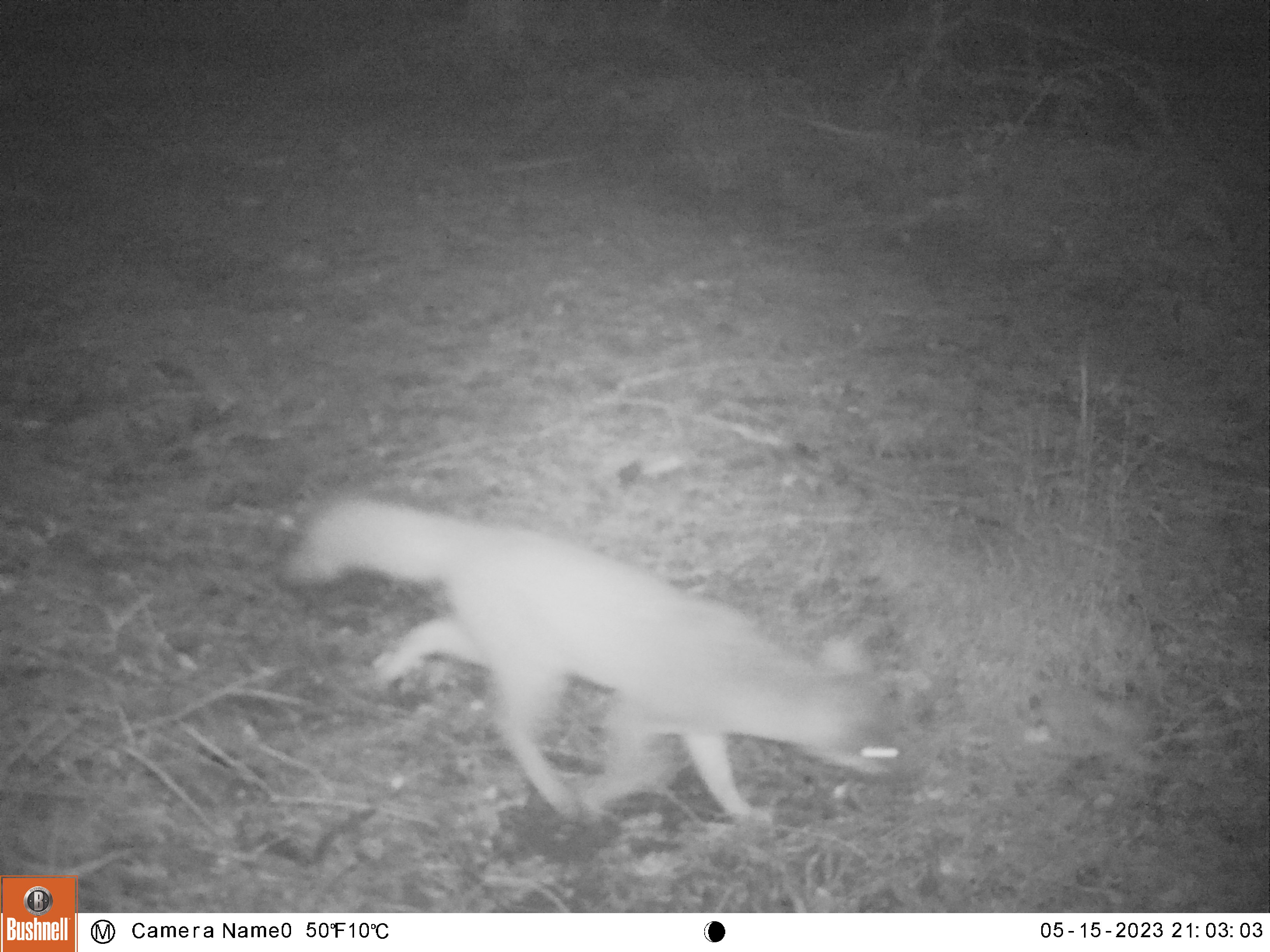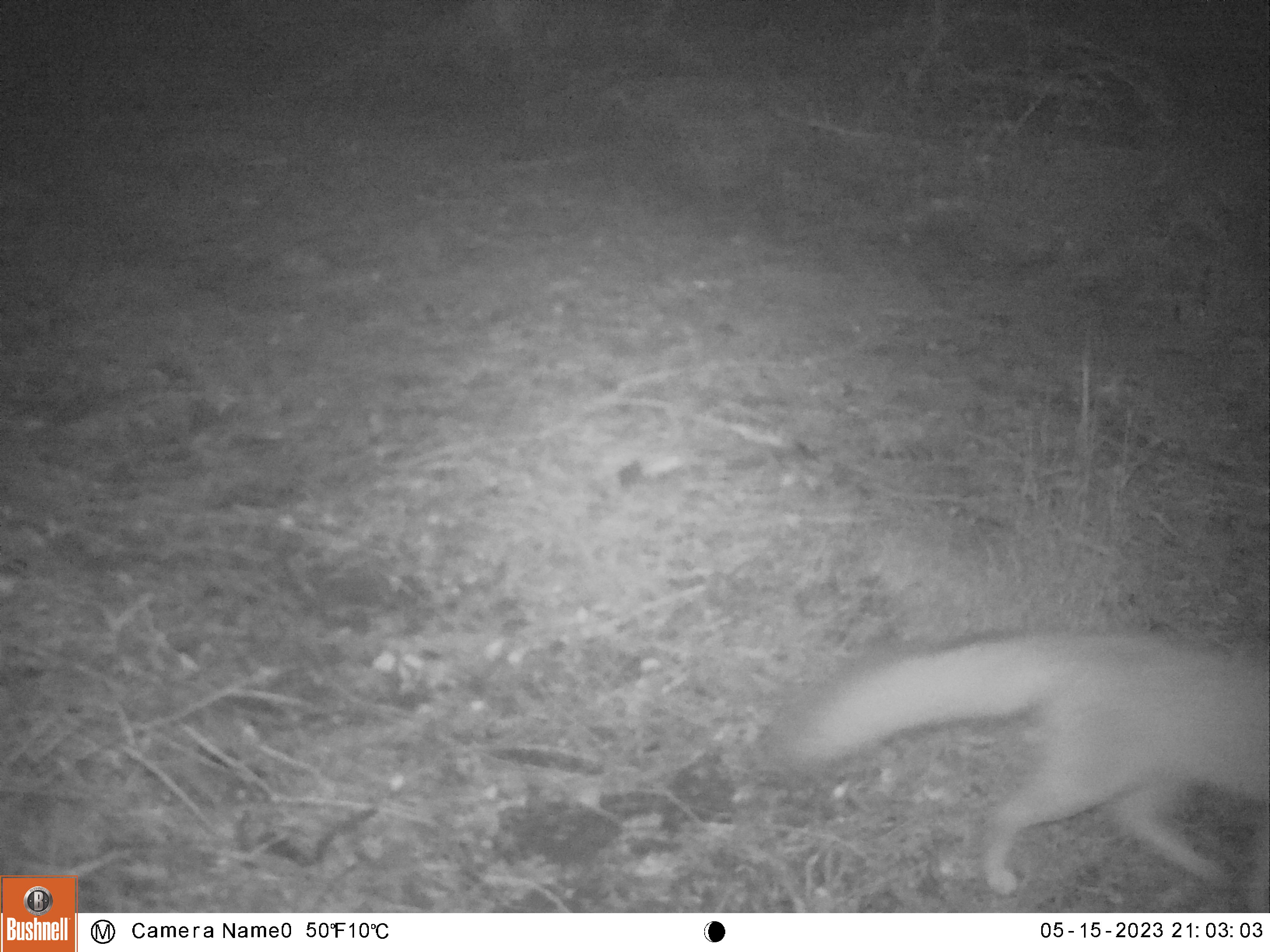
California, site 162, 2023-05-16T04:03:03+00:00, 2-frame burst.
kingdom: Animalia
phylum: Chordata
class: Mammalia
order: Carnivora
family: Canidae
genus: Urocyon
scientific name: Urocyon cinereoargenteus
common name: gray fox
Gray fox (Urocyon cinereoargenteus).